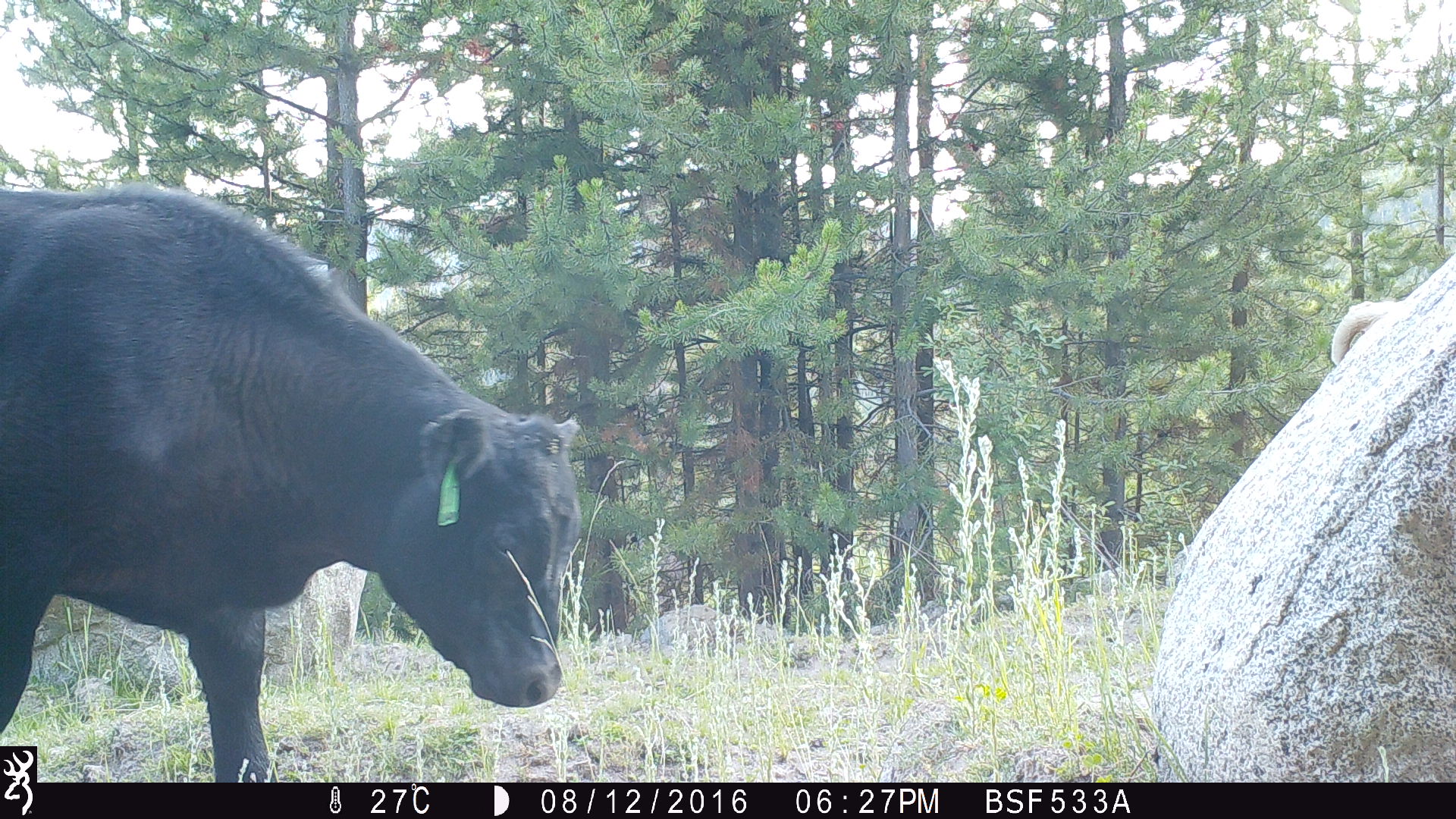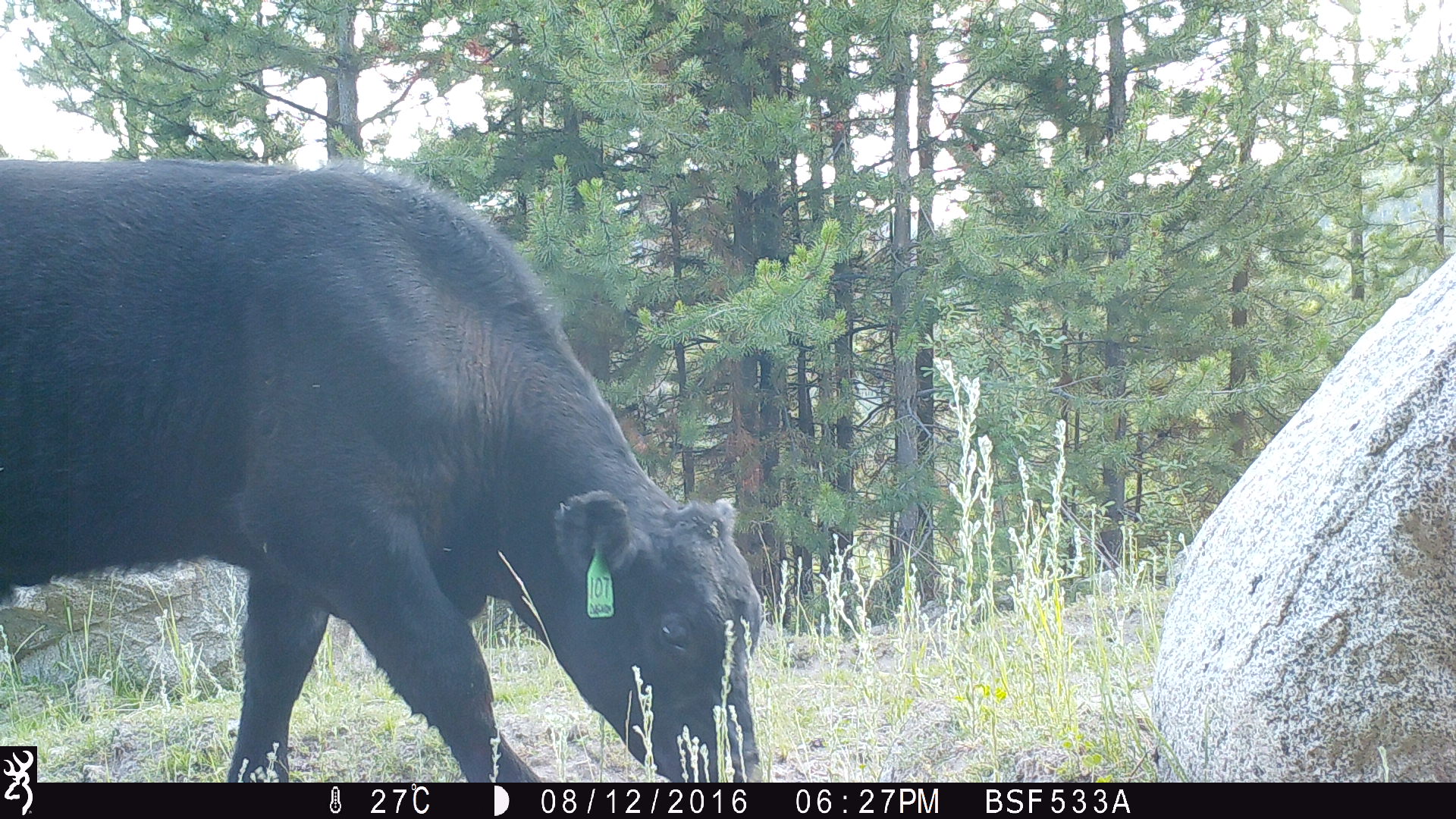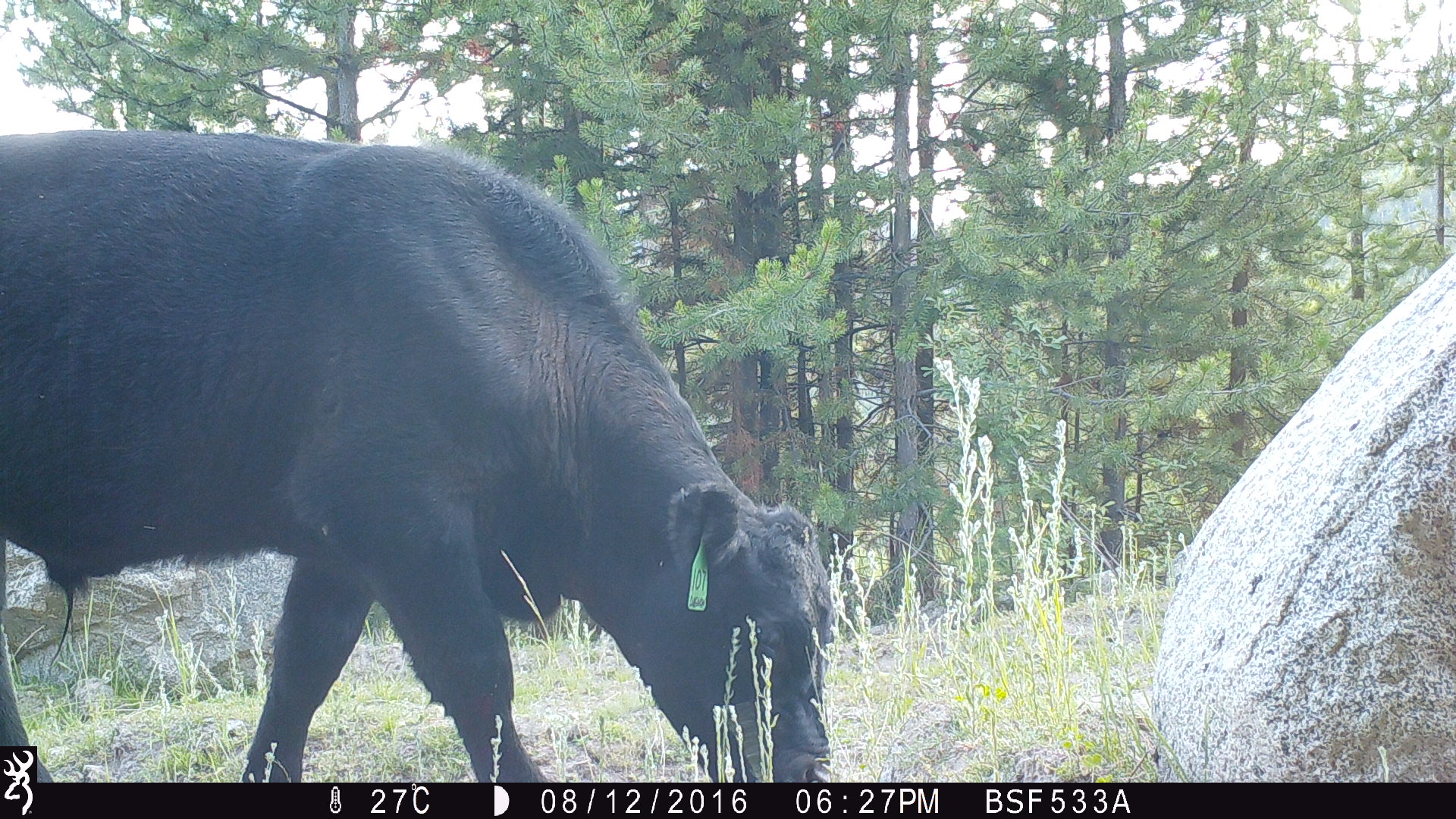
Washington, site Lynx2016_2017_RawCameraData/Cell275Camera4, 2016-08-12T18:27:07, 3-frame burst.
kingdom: Animalia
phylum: Chordata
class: Mammalia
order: Artiodactyla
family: Bovidae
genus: Bos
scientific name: Bos taurus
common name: domestic cattle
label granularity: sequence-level